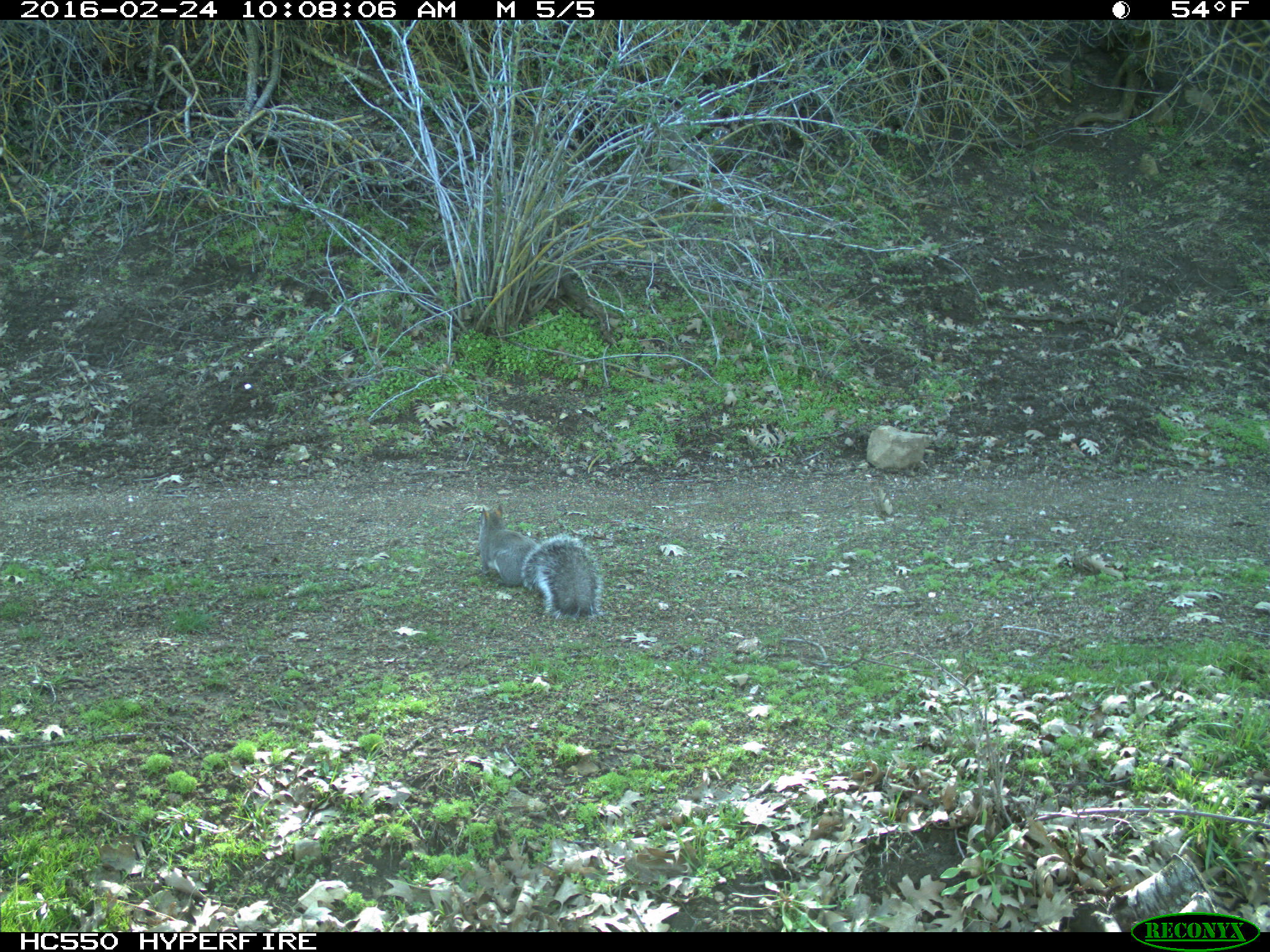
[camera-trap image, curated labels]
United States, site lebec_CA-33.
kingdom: Animalia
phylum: Chordata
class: Mammalia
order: Rodentia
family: Sciuridae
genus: Sciurus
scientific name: Sciurus carolinensis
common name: eastern gray squirrel